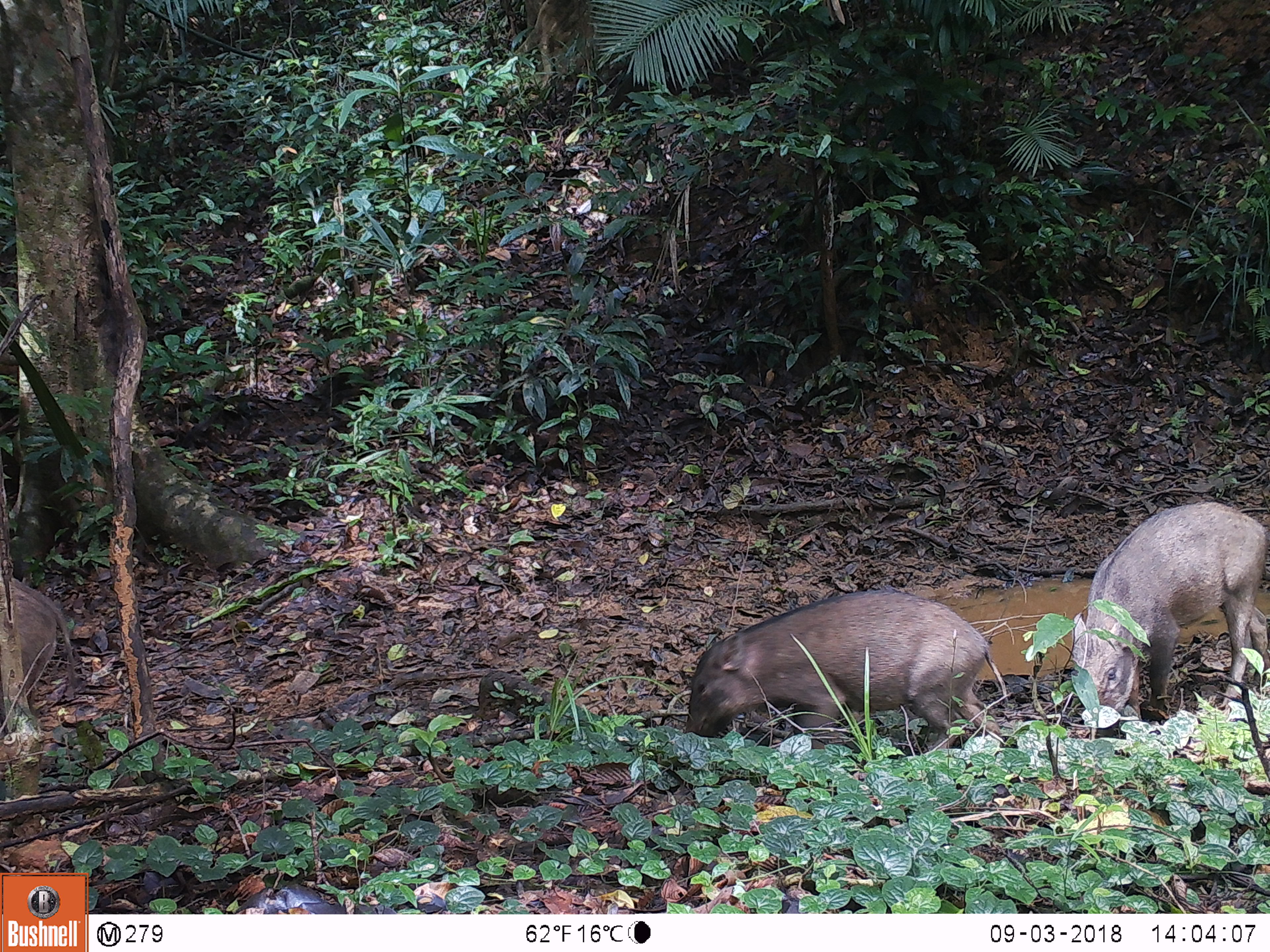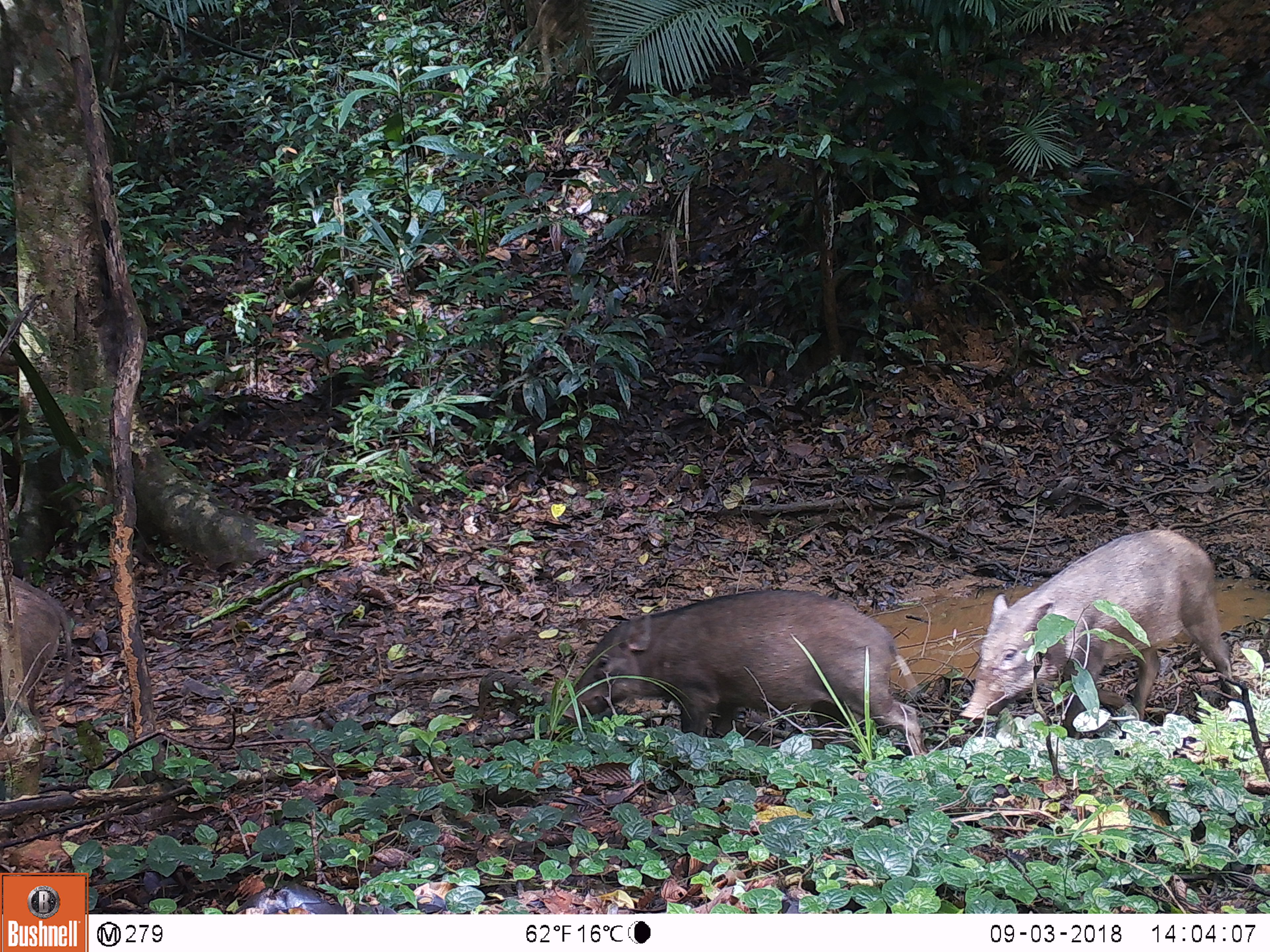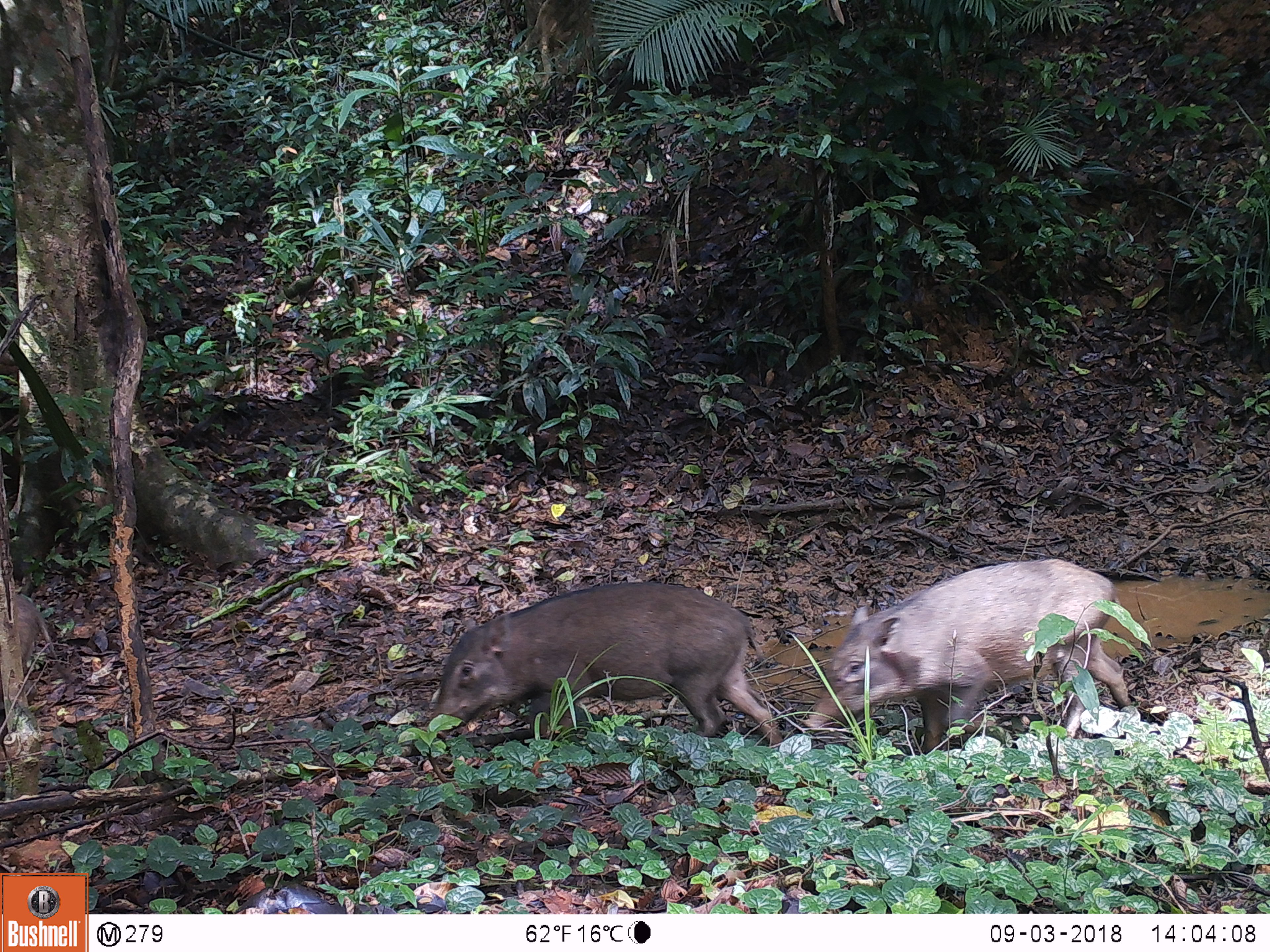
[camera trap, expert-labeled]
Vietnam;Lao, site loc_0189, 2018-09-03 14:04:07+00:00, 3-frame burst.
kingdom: Animalia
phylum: Chordata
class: Mammalia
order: Artiodactyla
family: Suidae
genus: Sus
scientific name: Sus scrofa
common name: eurasian wild pig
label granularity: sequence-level